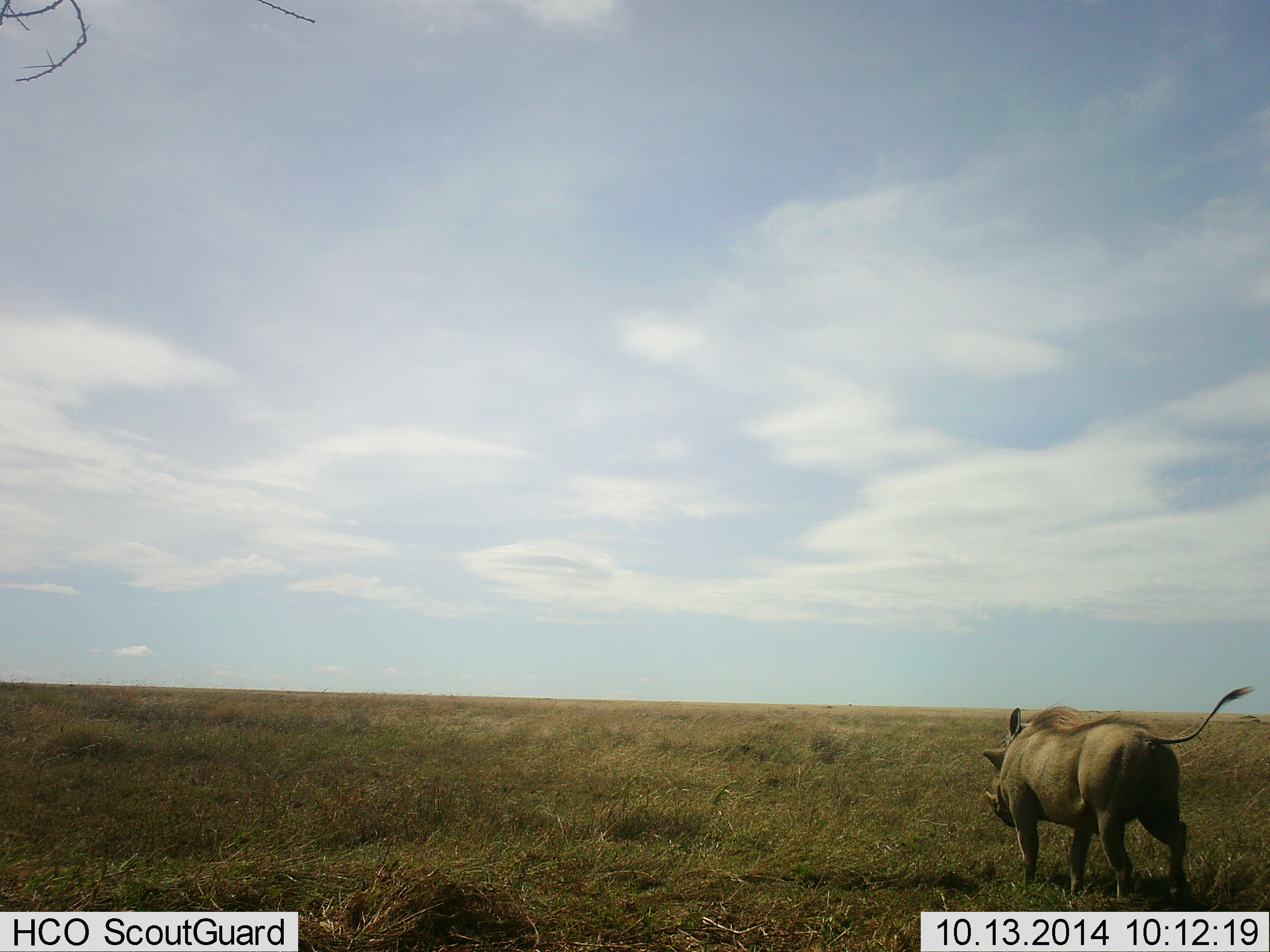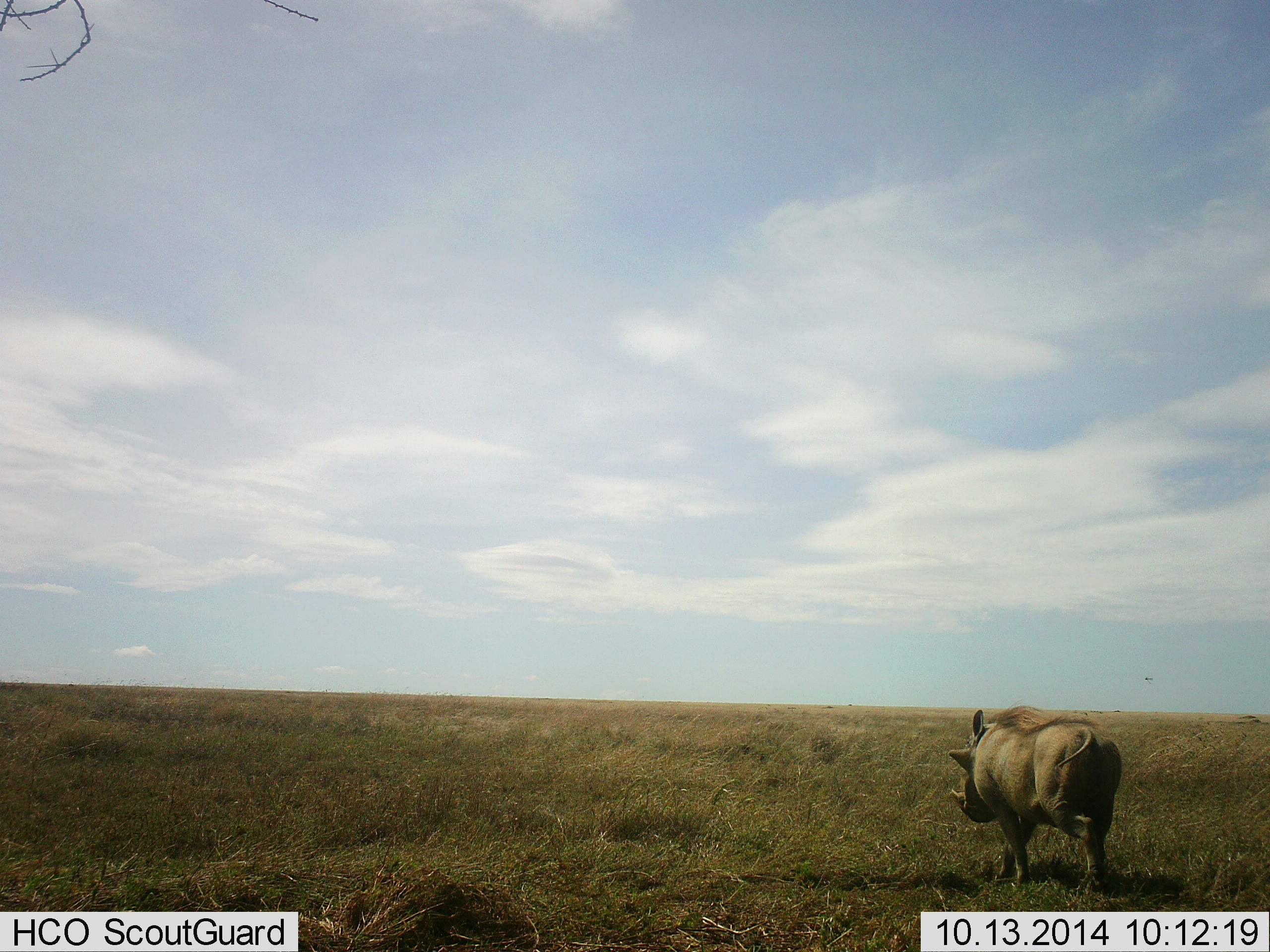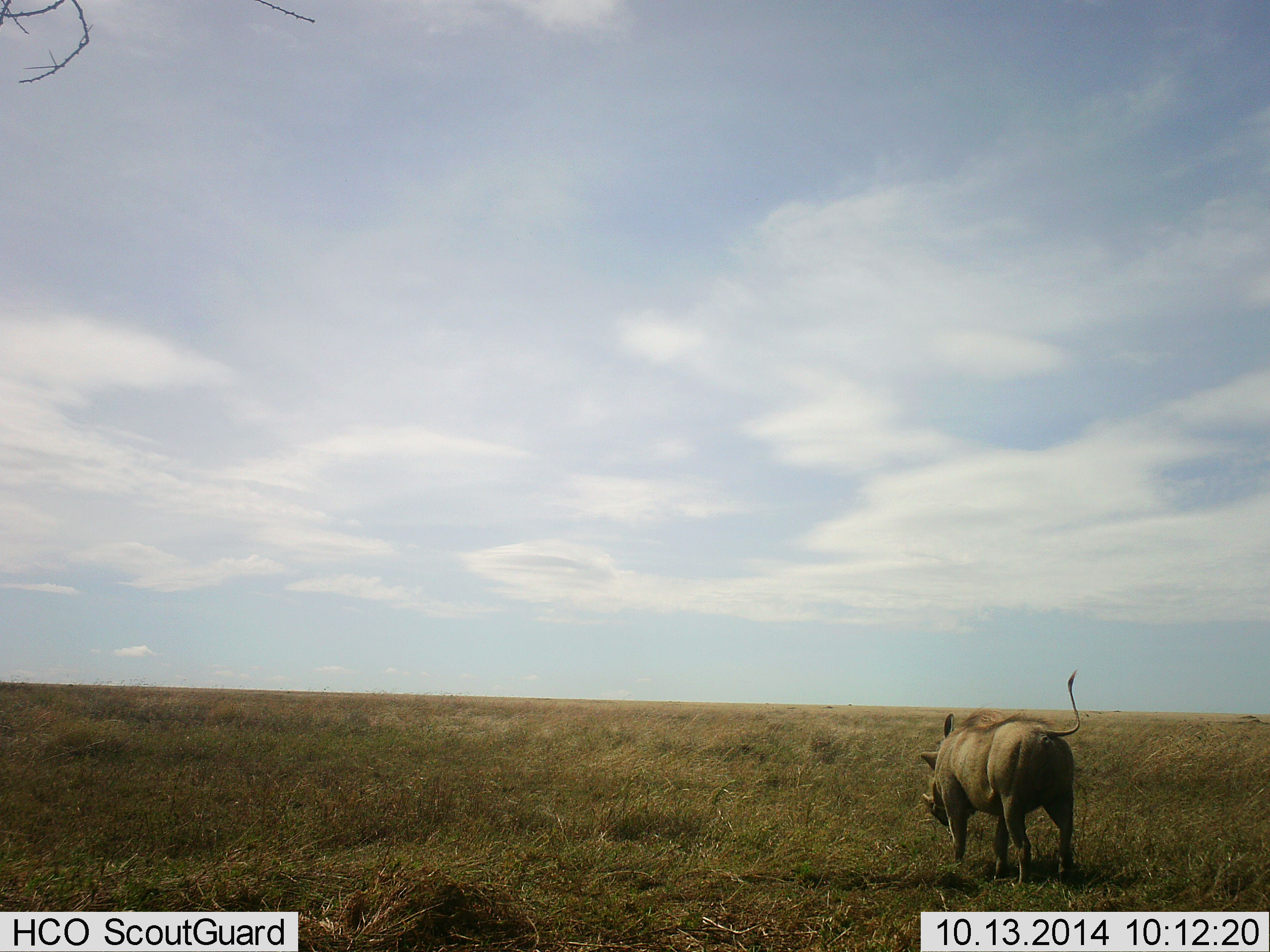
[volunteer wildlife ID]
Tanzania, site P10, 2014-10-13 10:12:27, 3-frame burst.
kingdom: Animalia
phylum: Chordata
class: Mammalia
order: Artiodactyla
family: Suidae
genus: Phacochoerus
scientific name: Phacochoerus africanus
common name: warthog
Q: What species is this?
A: Warthog (Phacochoerus africanus).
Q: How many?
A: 1.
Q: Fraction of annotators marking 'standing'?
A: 10%.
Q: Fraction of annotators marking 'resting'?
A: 0%.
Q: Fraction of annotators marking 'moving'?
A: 100%.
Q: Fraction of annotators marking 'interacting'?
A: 0%.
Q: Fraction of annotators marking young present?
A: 0%.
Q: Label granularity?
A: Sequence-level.